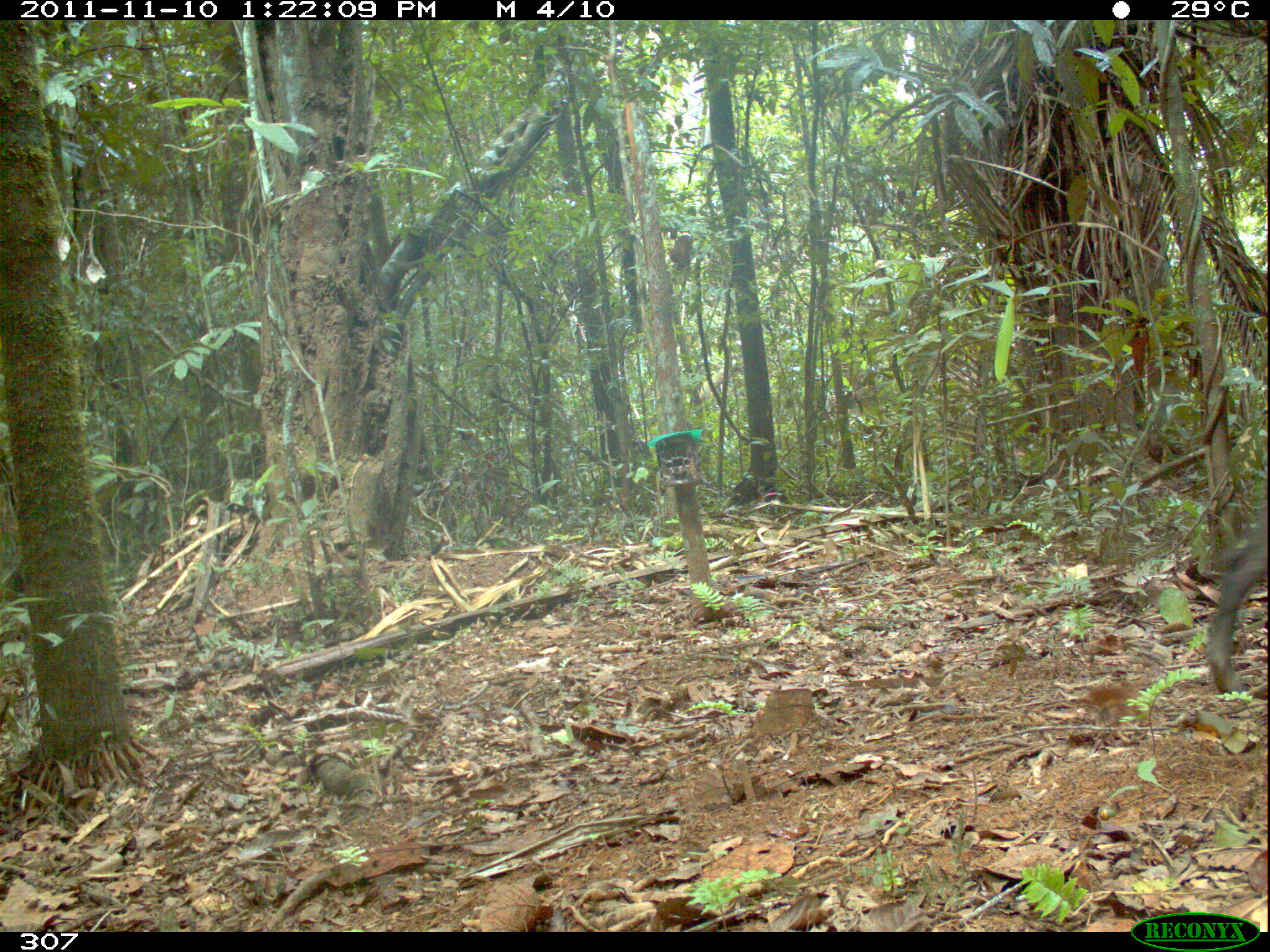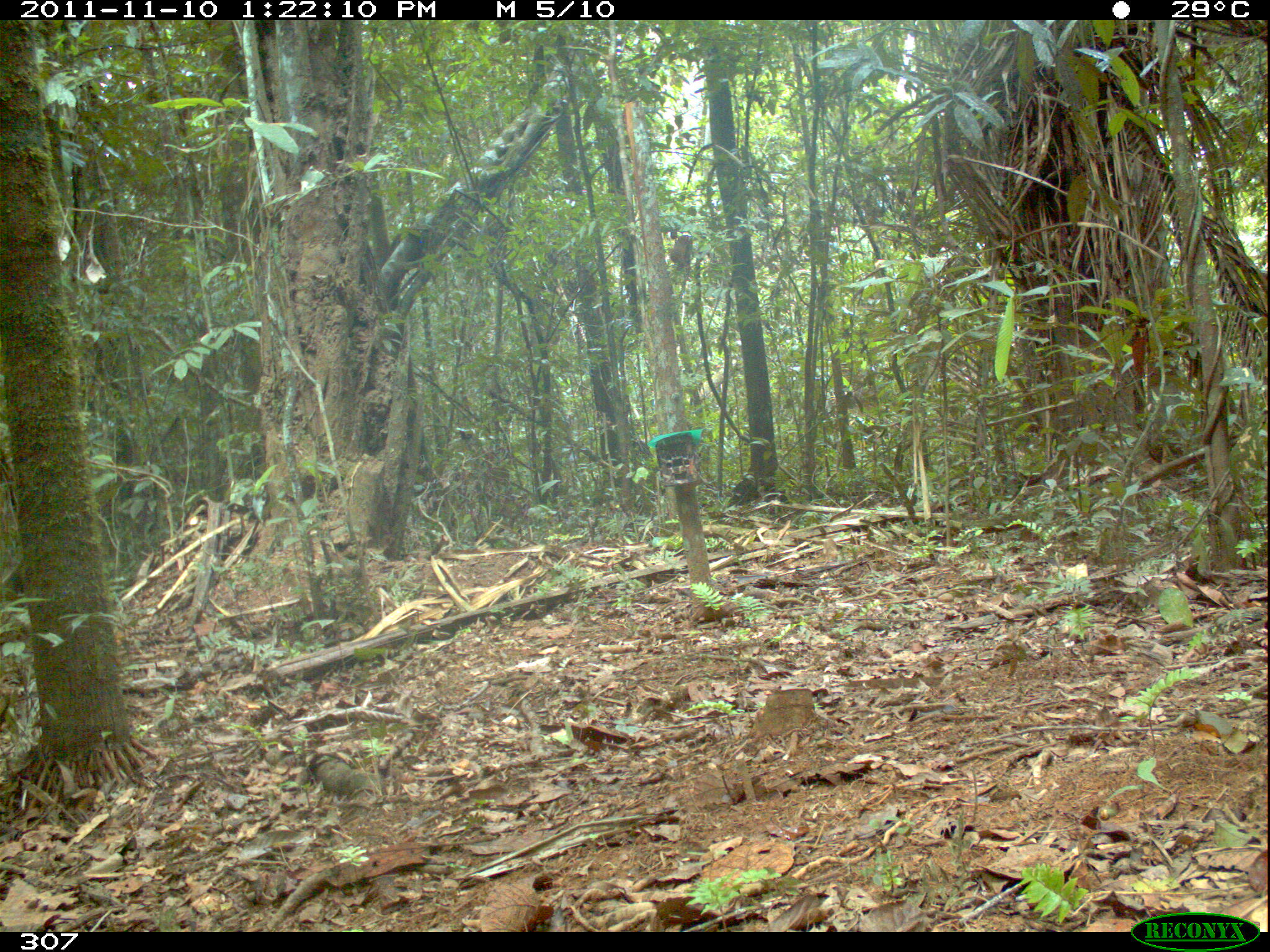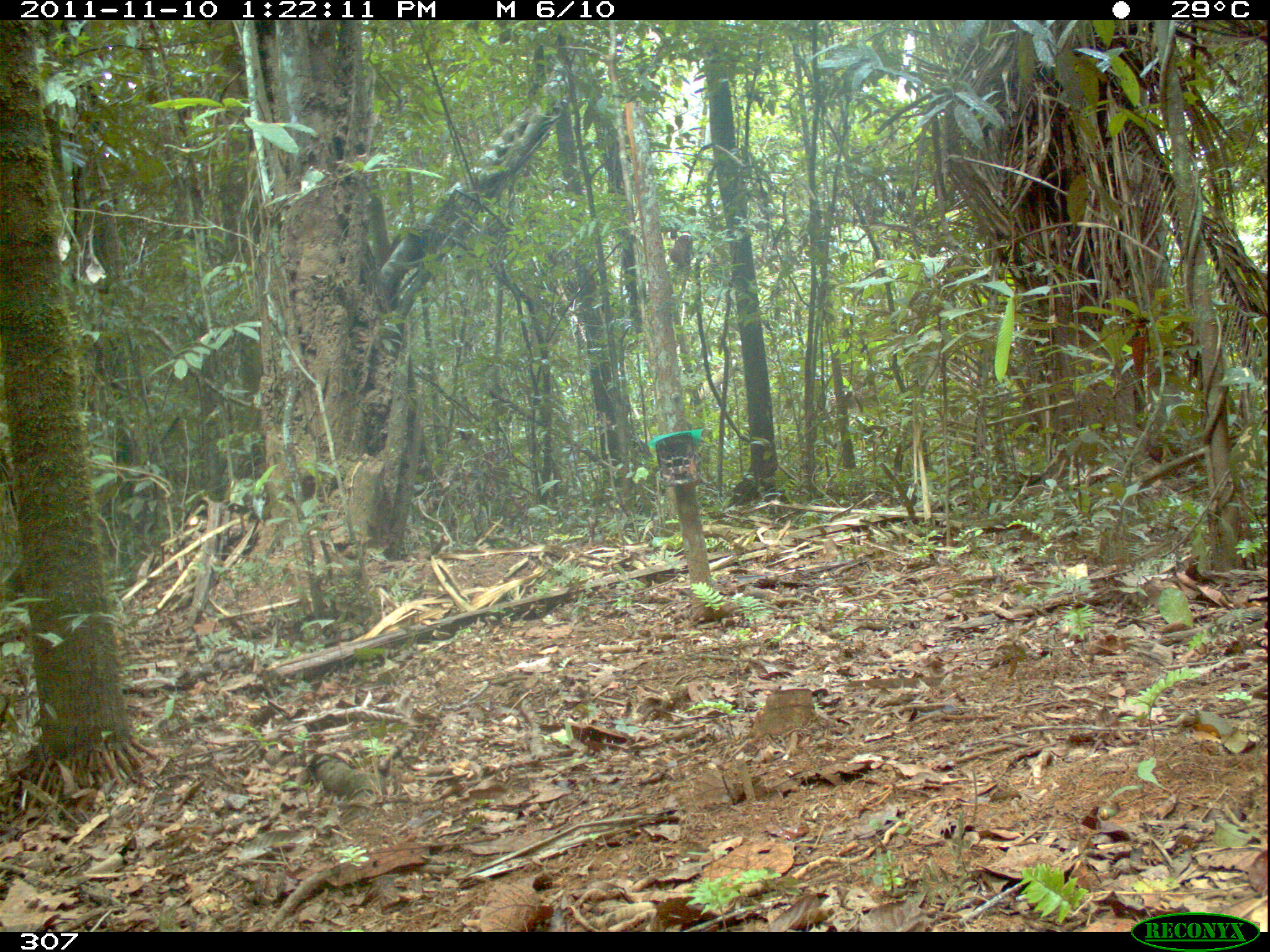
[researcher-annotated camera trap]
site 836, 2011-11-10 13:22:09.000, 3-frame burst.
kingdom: Animalia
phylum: Chordata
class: Mammalia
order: Artiodactyla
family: Tayassuidae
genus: Tayassu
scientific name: Tayassu pecari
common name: white-lipped peccary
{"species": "Tayassu pecari (white-lipped peccary)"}